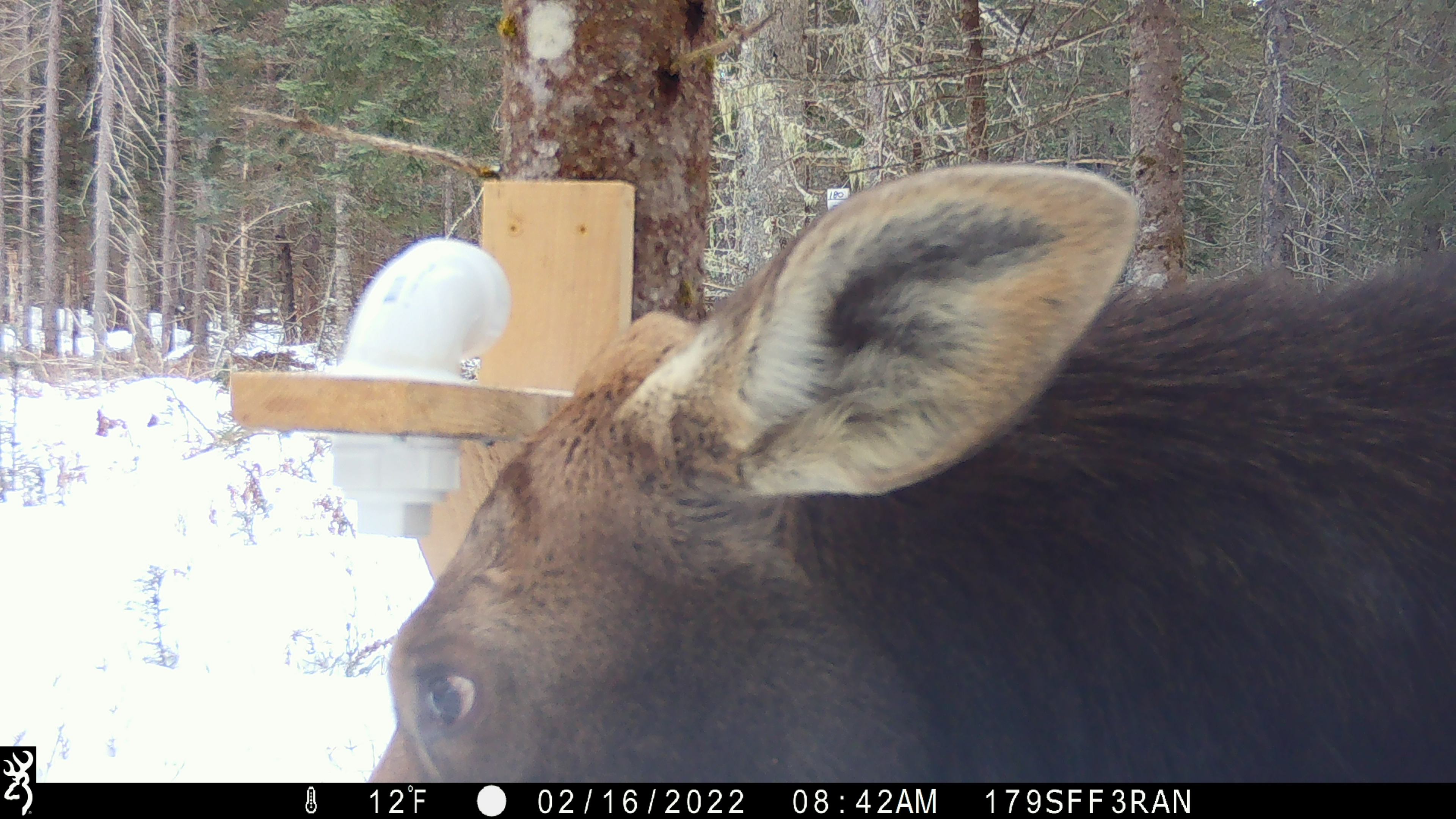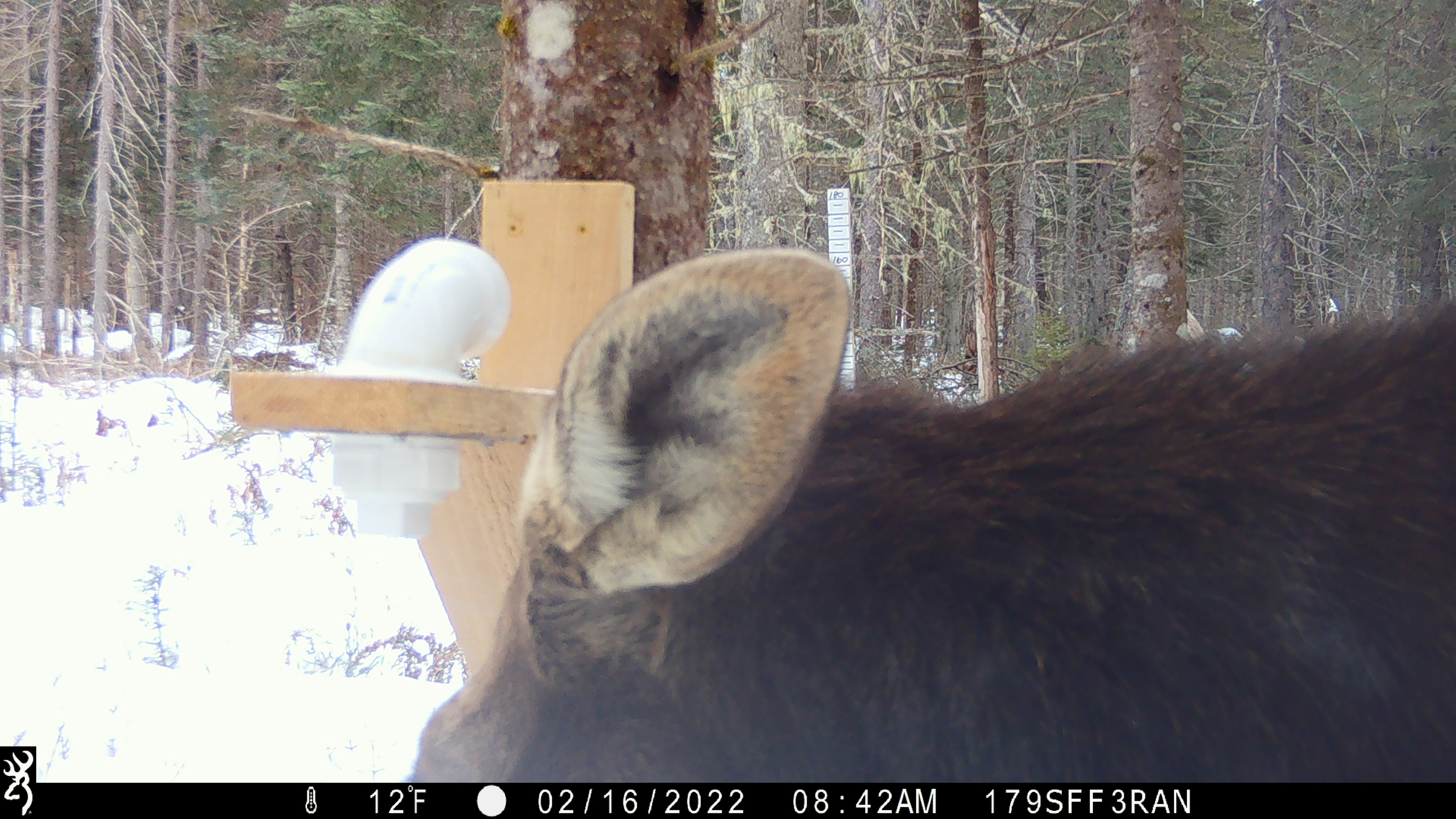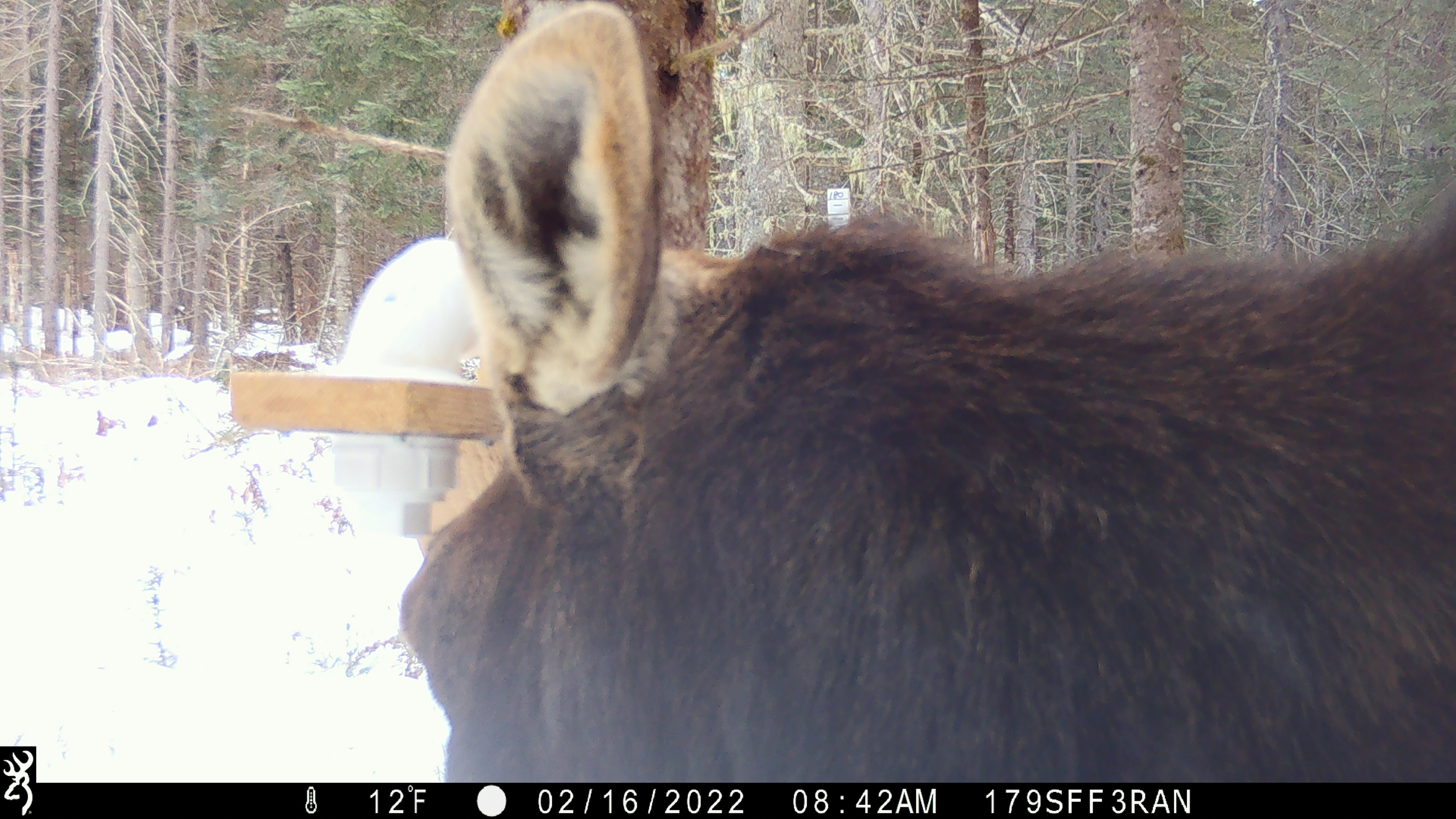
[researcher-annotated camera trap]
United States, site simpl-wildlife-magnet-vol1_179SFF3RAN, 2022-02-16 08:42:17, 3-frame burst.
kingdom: Animalia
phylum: Chordata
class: Mammalia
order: Artiodactyla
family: Cervidae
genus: Alces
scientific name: Alces alces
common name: moose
Moose (Alces alces).